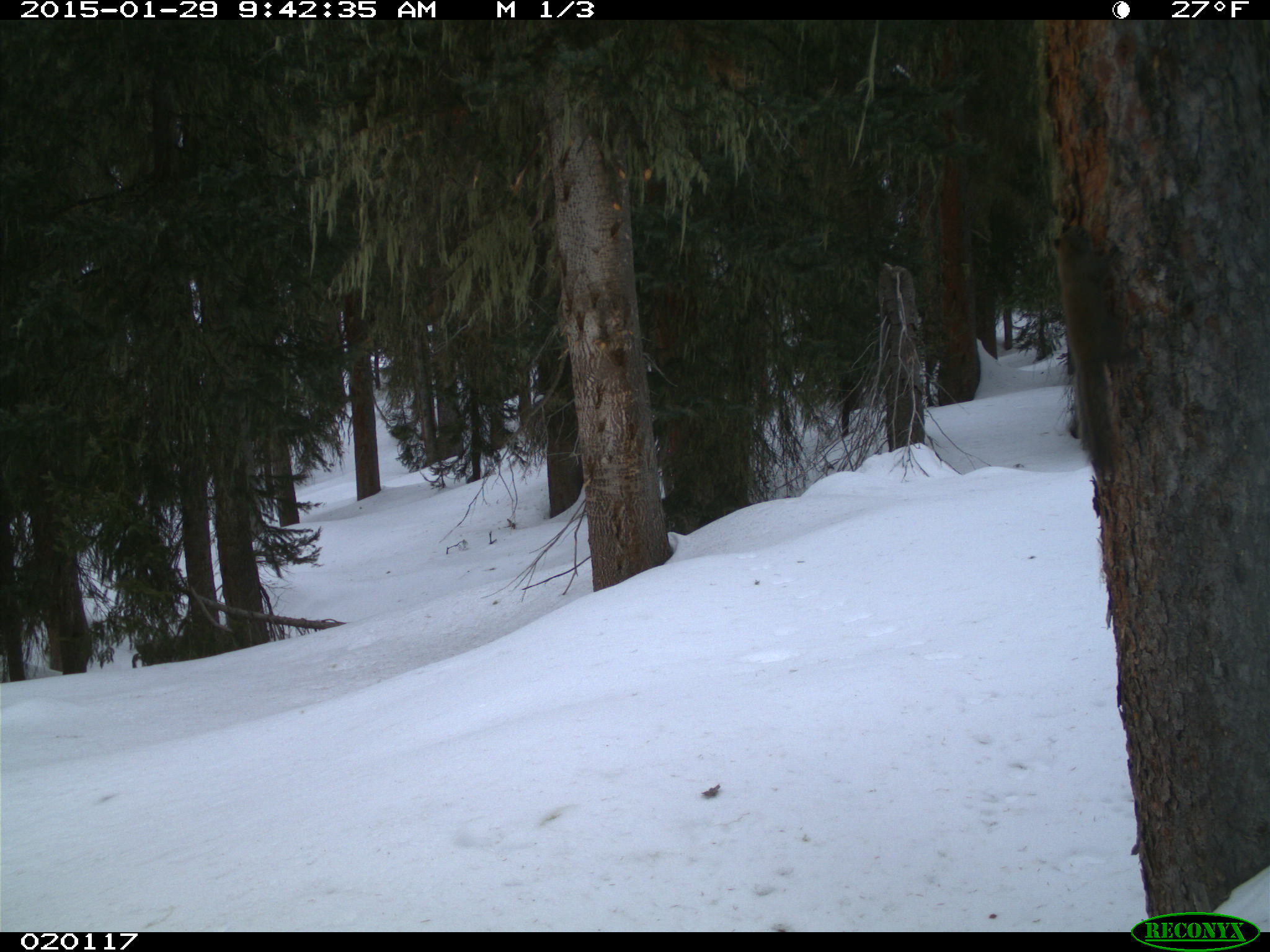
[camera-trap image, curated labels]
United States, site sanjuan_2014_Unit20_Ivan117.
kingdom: Animalia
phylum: Chordata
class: Mammalia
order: Rodentia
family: Sciuridae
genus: Tamiasciurus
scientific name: Tamiasciurus hudsonicus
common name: american red squirrel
Tamiasciurus hudsonicus (american red squirrel).